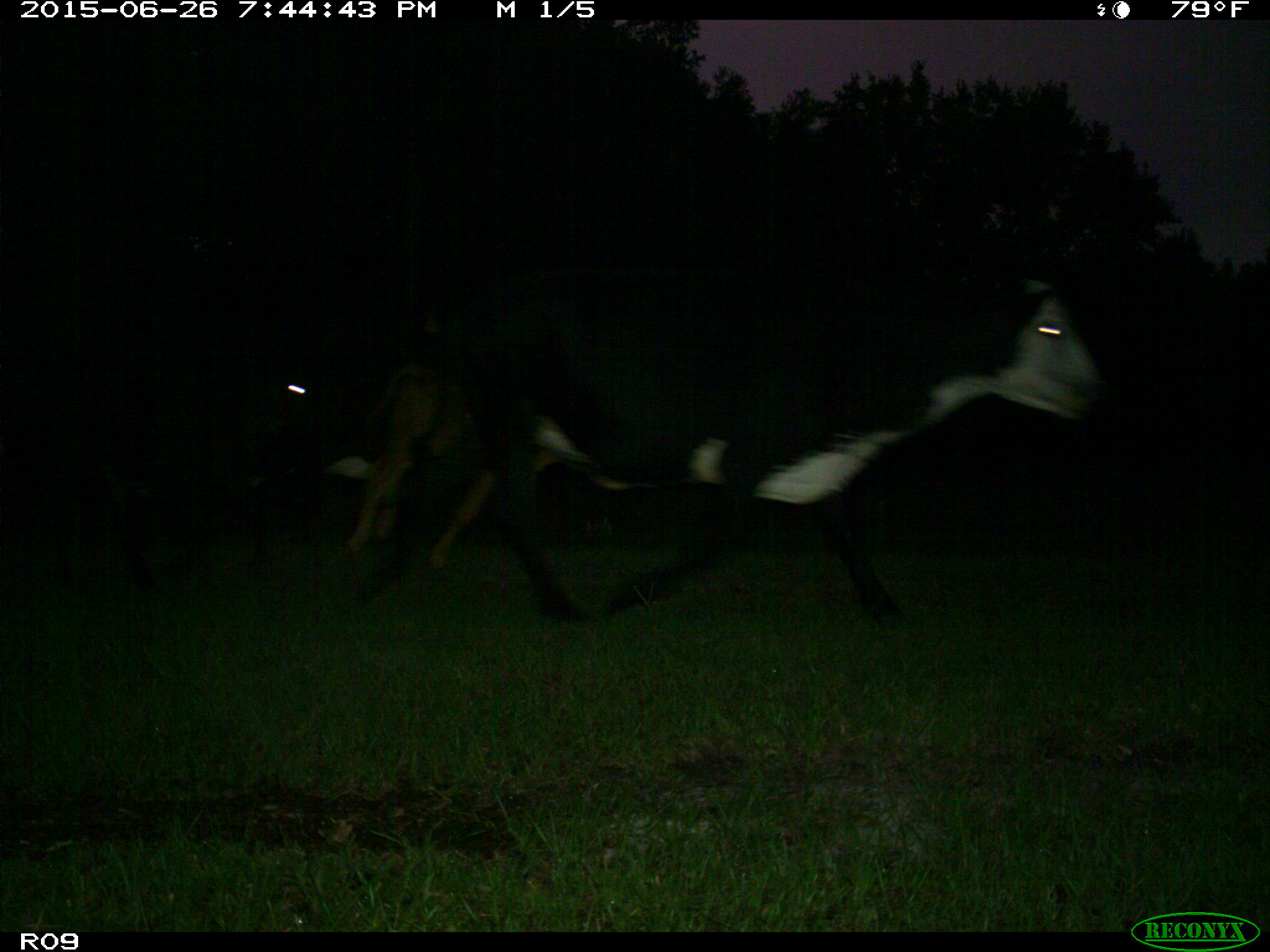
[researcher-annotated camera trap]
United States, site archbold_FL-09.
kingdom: Animalia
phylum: Chordata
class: Mammalia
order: Artiodactyla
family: Bovidae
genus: Bos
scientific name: Bos taurus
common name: domestic cow